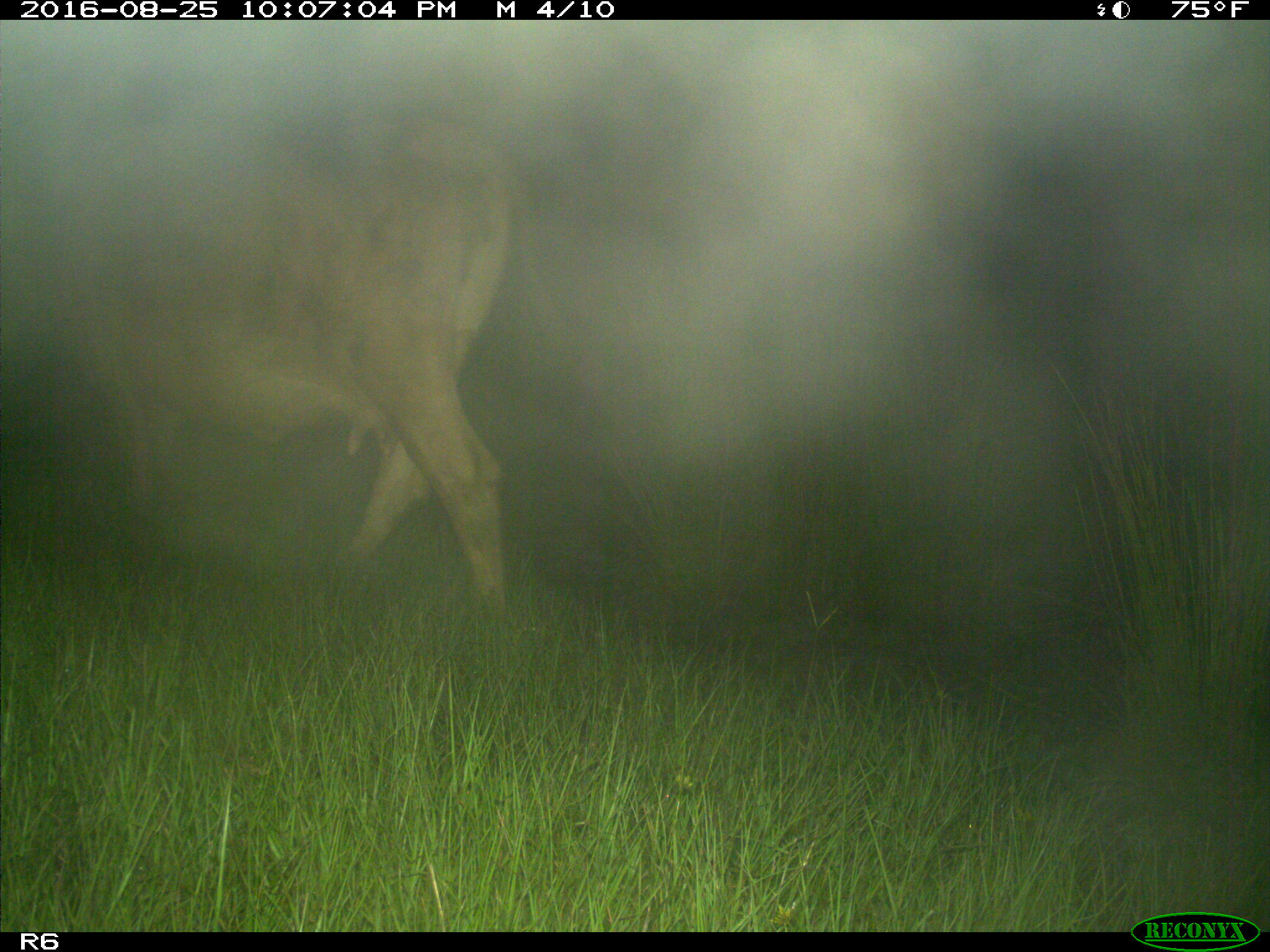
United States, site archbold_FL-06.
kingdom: Animalia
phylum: Chordata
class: Mammalia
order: Artiodactyla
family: Bovidae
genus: Bos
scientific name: Bos taurus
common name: domestic cow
Bos taurus (domestic cow).